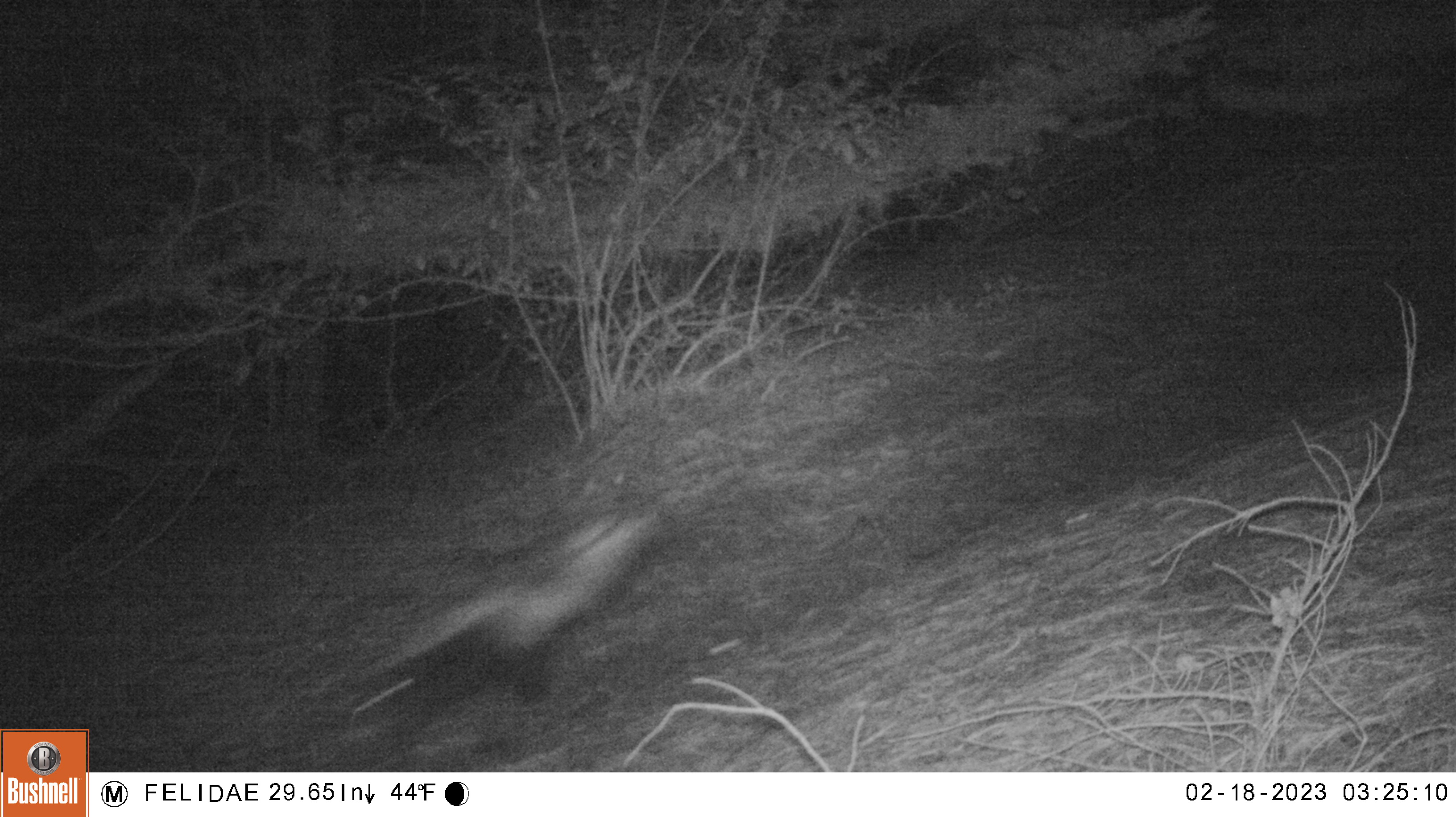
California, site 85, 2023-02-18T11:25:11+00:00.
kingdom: Animalia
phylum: Chordata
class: Mammalia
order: Carnivora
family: Mephitidae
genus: Mephitis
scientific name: Mephitis mephitis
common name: striped skunk